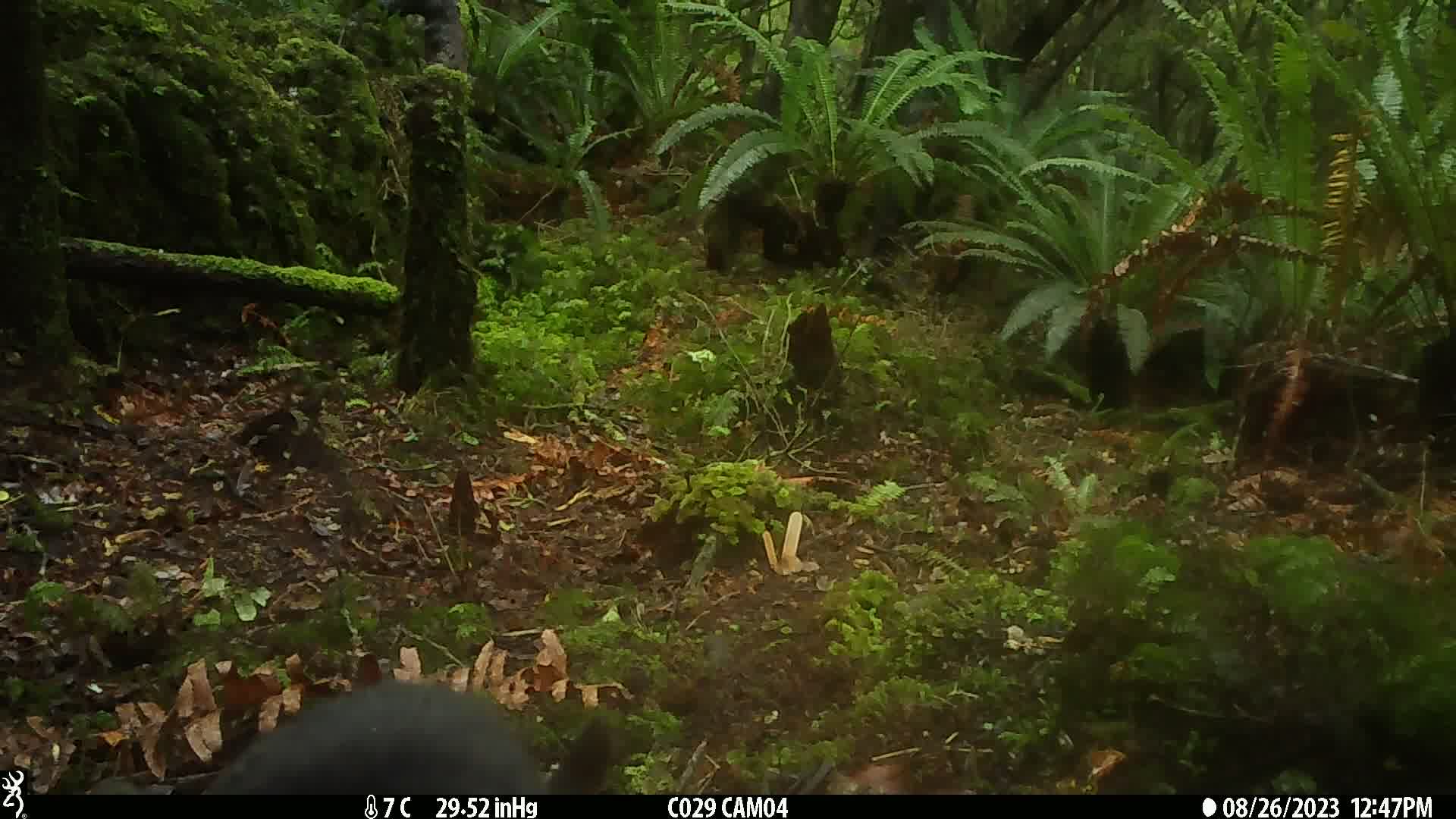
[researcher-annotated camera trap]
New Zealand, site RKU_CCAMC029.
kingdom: Animalia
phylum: Chordata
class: Mammalia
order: Carnivora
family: Felidae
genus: Felis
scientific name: Felis catus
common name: domestic cat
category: cat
Cat (domestic cat) (Felis catus).